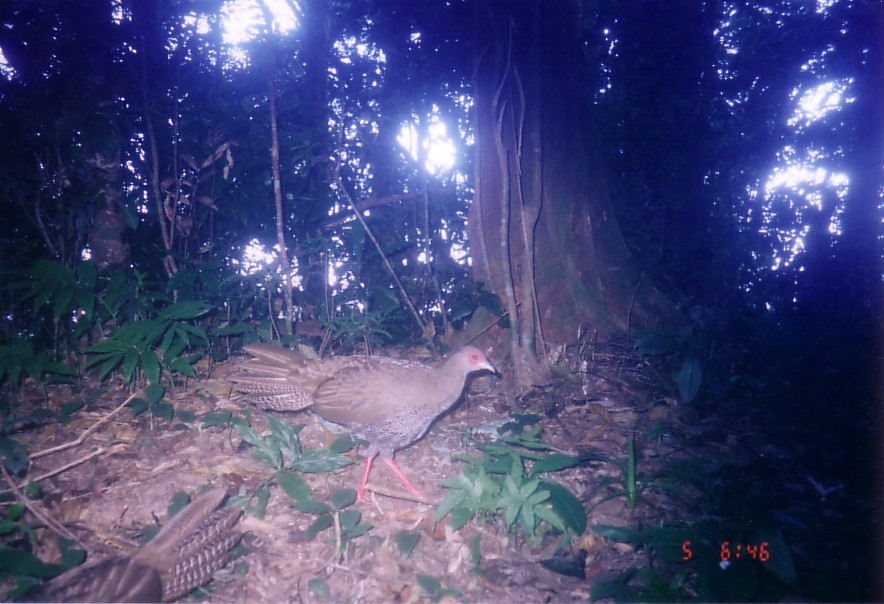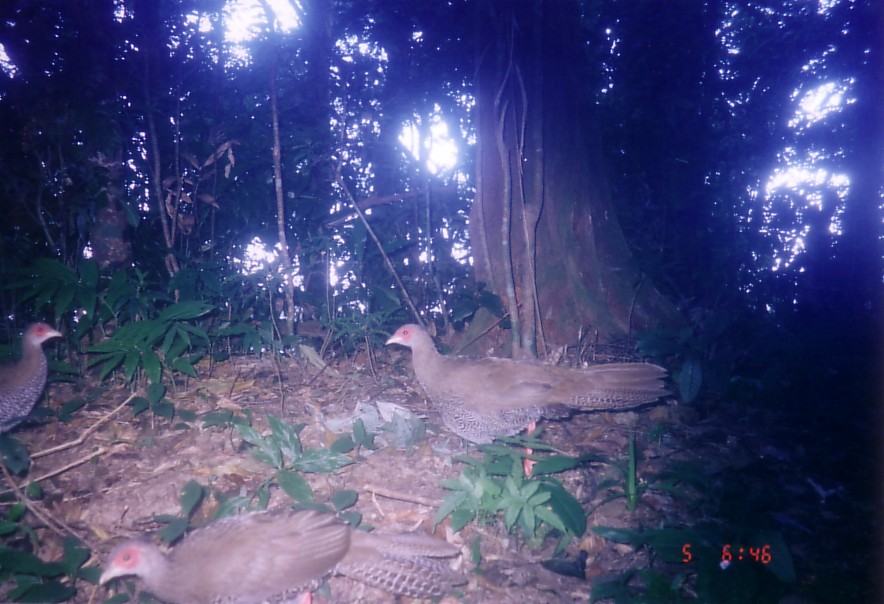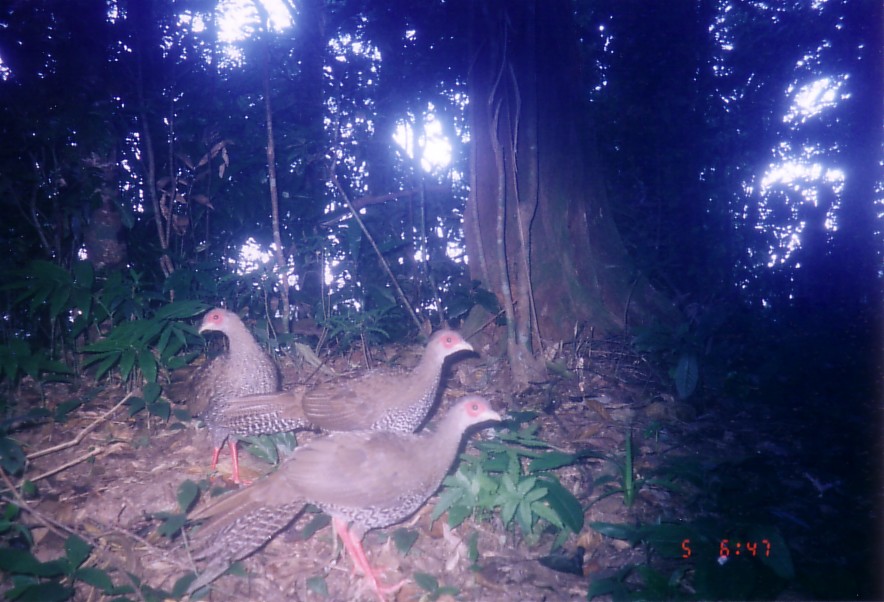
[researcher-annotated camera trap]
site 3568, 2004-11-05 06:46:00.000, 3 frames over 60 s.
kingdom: Animalia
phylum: Chordata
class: Aves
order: Galliformes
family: Phasianidae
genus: Lophura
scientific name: Lophura nycthemera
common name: silver pheasant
Lophura nycthemera (silver pheasant), count 2.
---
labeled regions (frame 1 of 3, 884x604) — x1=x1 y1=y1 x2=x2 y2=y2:
lophura nycthemera: x1=227 y1=345 x2=496 y2=504; x1=27 y1=484 x2=245 y2=604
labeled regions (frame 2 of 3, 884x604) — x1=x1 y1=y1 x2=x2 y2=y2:
lophura nycthemera: x1=385 y1=323 x2=674 y2=478; x1=99 y1=506 x2=468 y2=604; x1=0 y1=322 x2=63 y2=433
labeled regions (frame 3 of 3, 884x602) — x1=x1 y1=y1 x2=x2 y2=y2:
lophura nycthemera: x1=180 y1=395 x2=503 y2=602; x1=206 y1=328 x2=474 y2=436; x1=161 y1=306 x2=282 y2=483